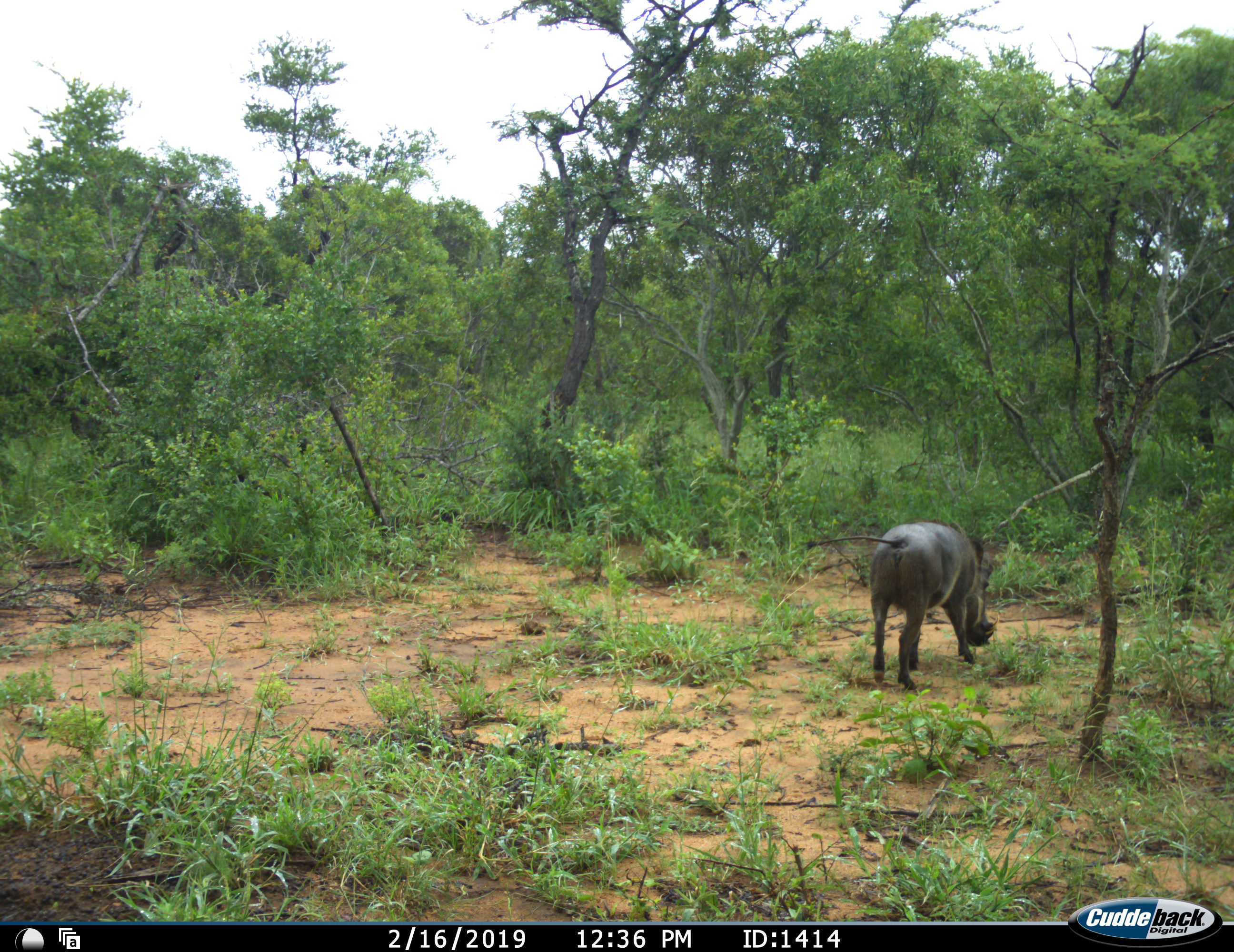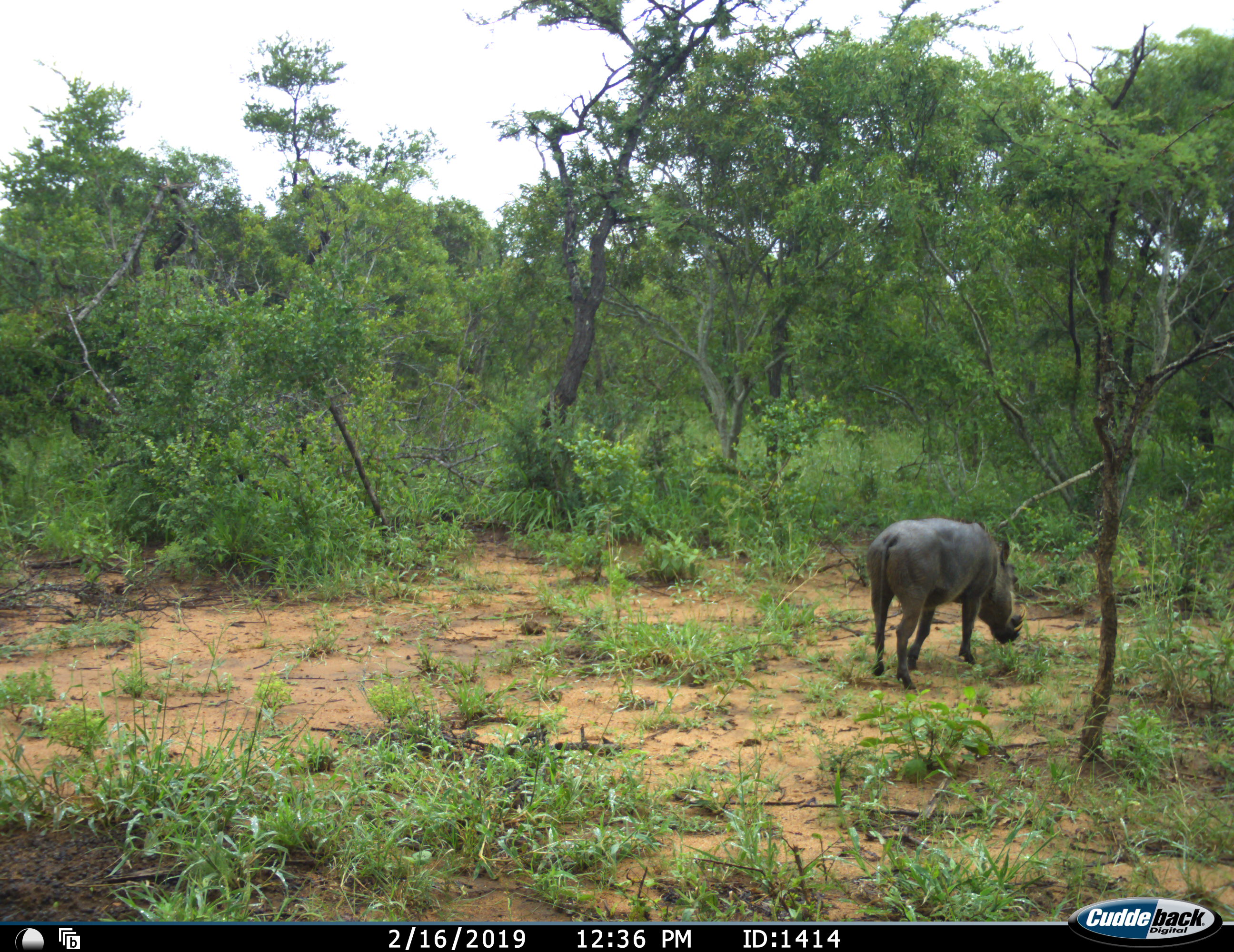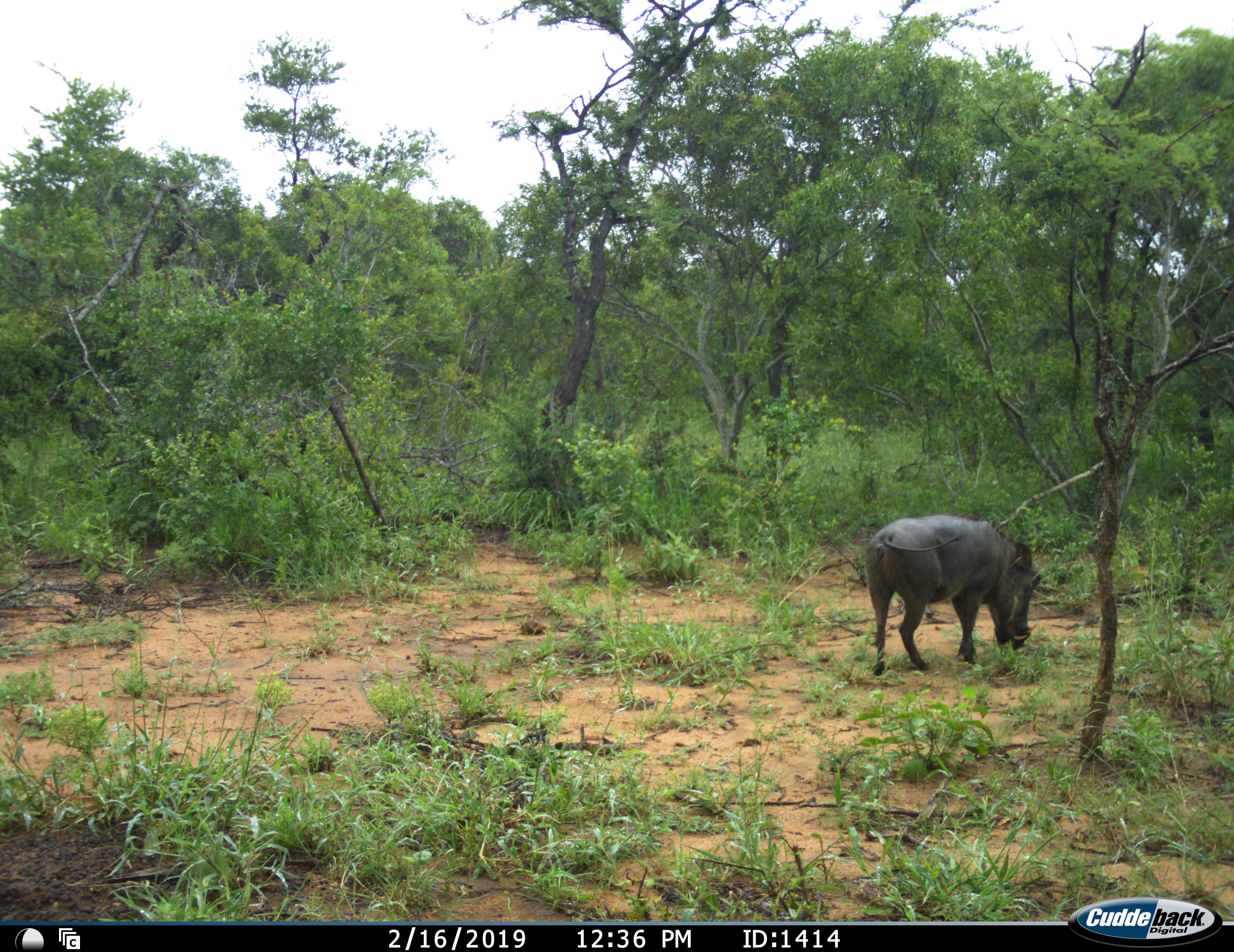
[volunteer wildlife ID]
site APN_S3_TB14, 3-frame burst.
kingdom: Animalia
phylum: Chordata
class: Mammalia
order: Artiodactyla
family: Suidae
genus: Phacochoerus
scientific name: Phacochoerus africanus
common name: warthog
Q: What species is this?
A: Warthog (Phacochoerus africanus).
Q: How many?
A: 1.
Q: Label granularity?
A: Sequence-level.